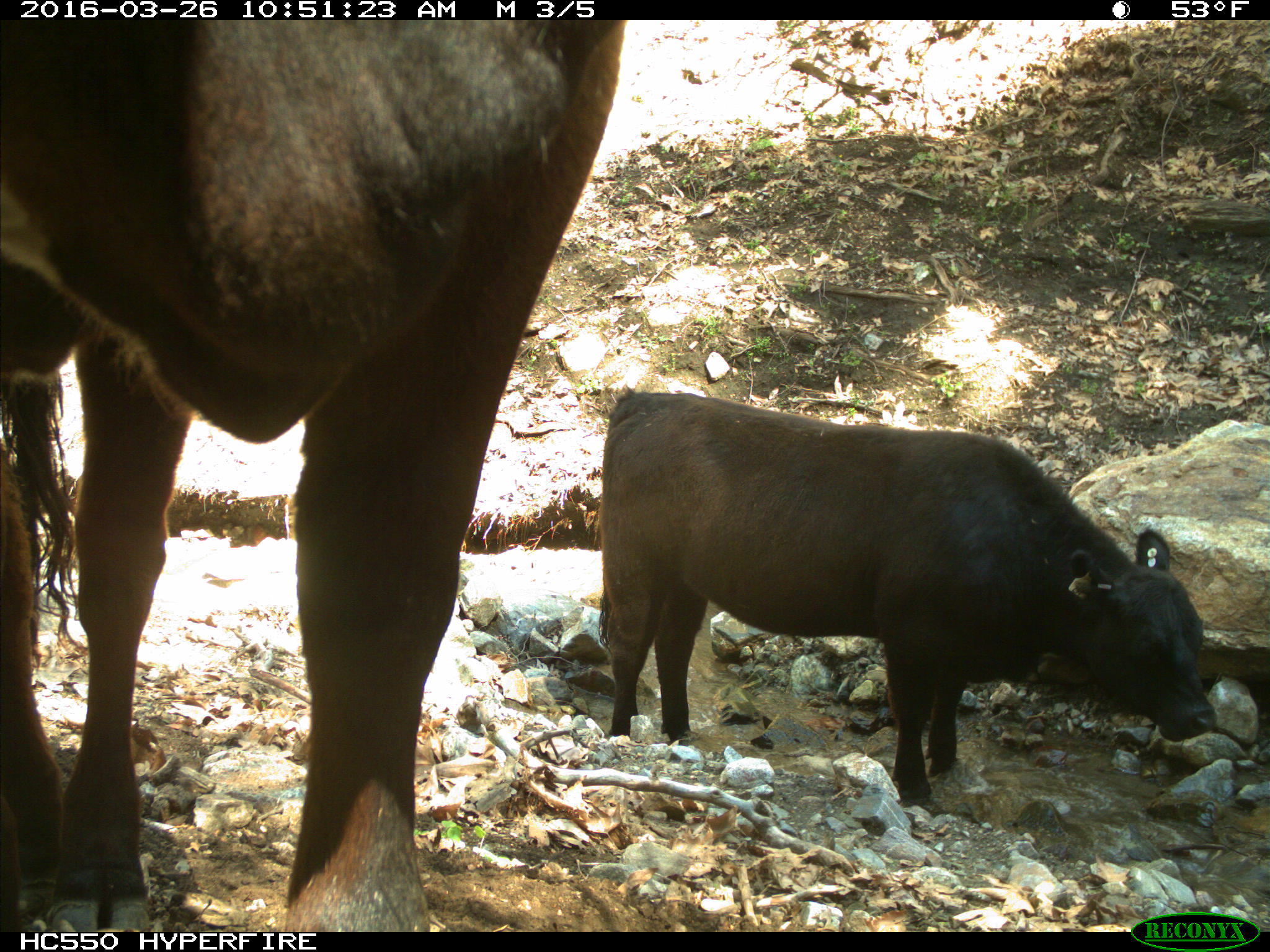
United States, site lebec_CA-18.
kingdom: Animalia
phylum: Chordata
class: Mammalia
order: Artiodactyla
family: Bovidae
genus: Bos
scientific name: Bos taurus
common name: domestic cow